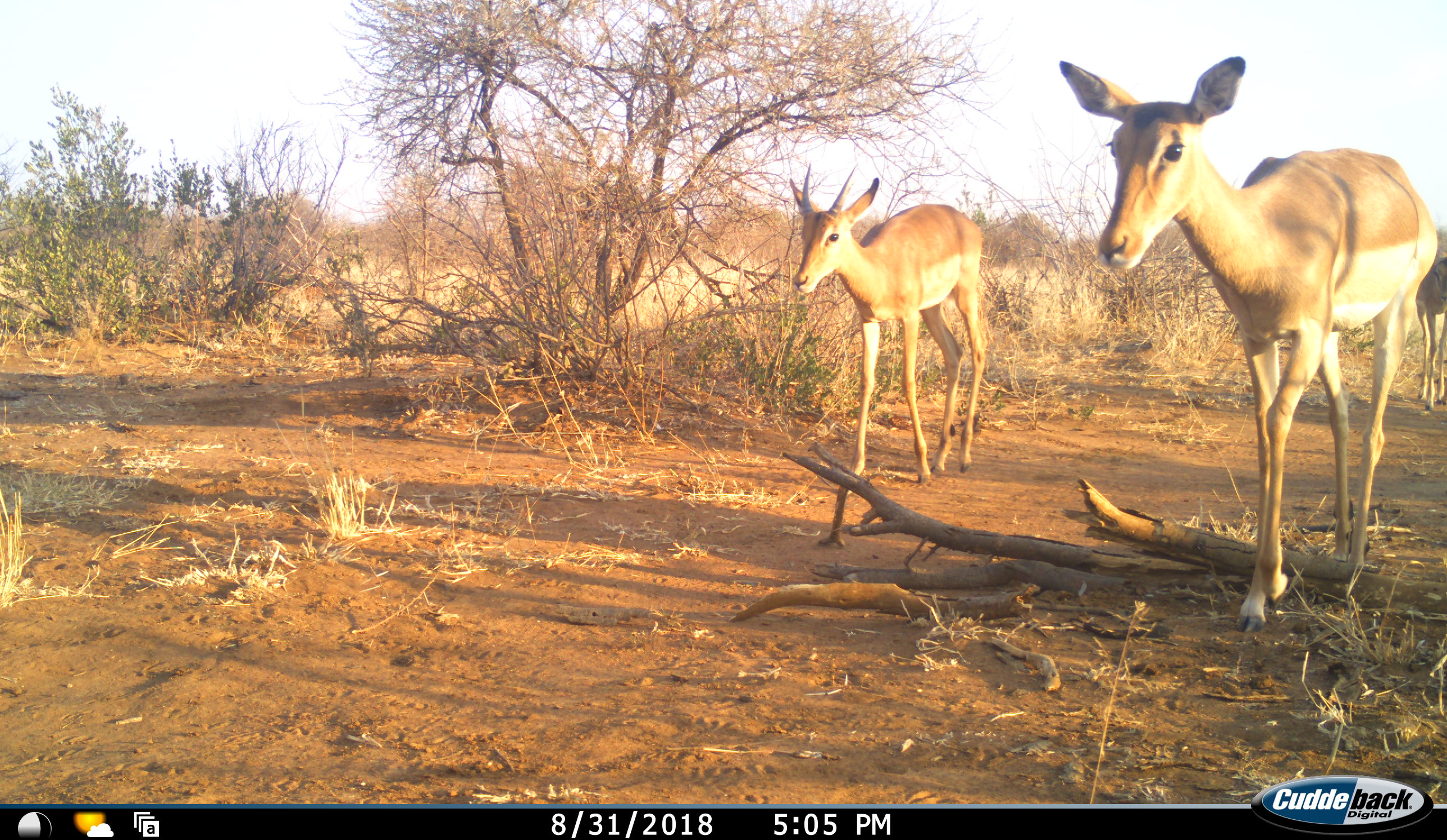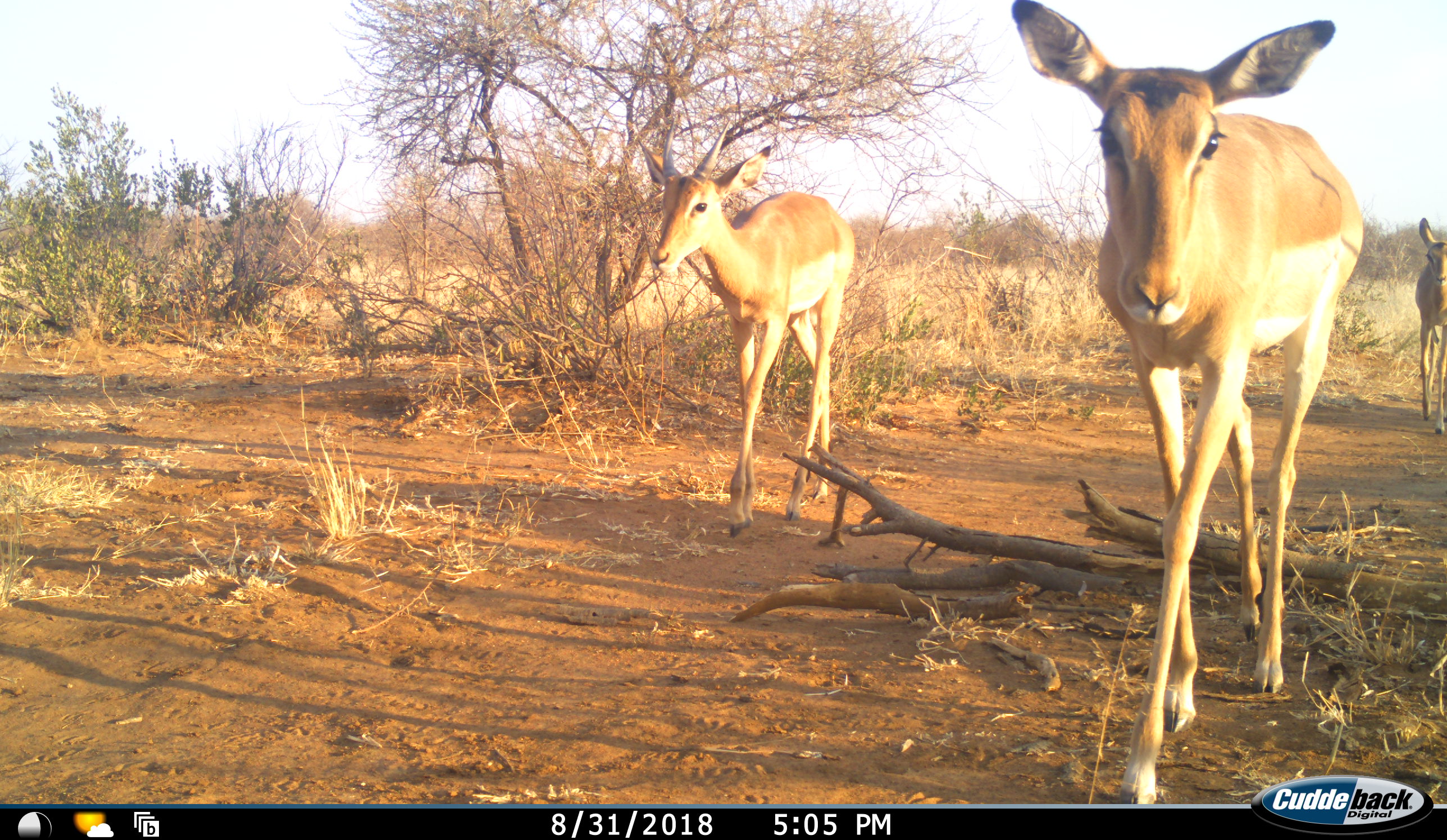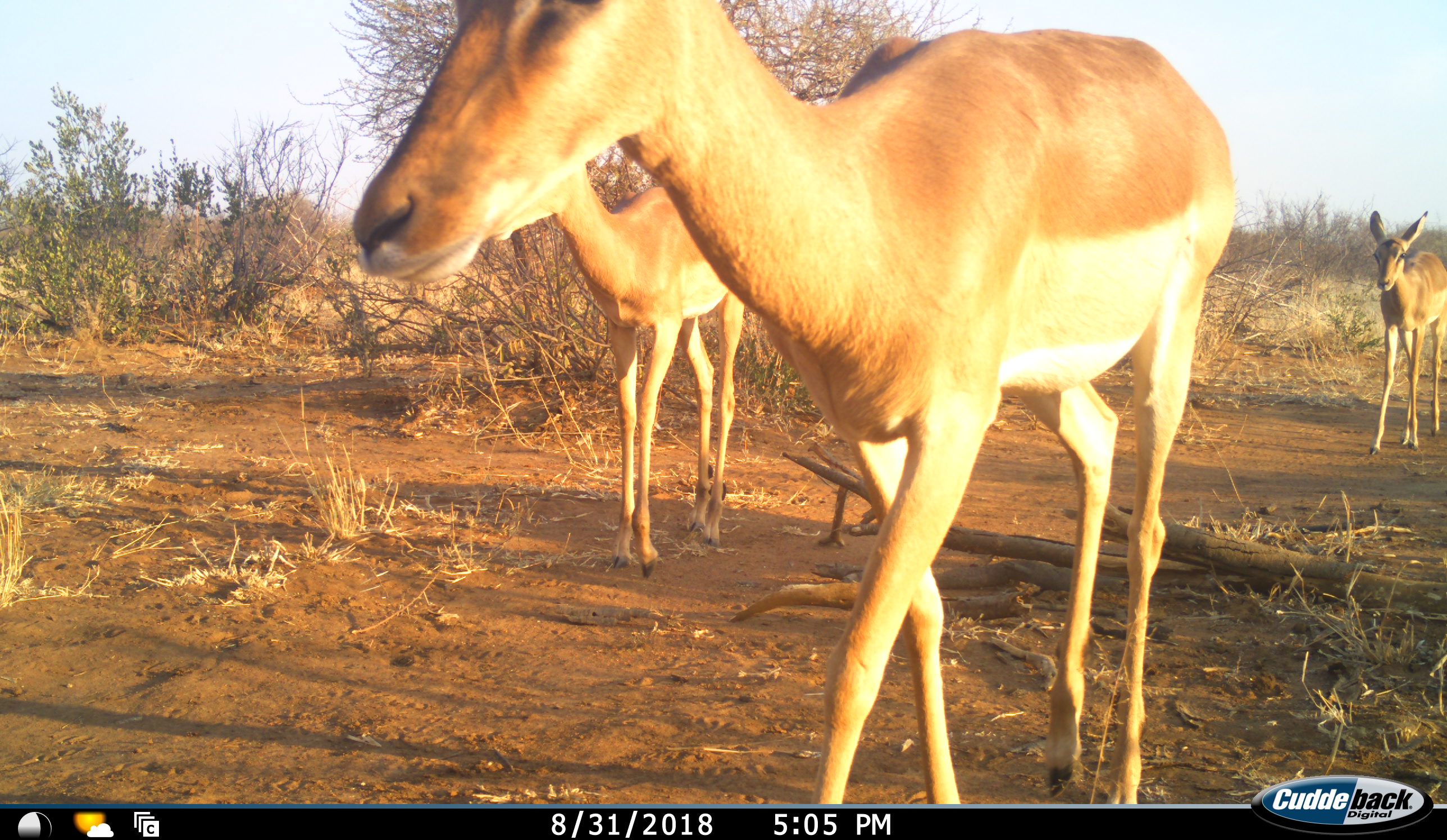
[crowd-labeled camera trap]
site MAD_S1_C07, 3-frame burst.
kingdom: Animalia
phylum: Chordata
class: Mammalia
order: Artiodactyla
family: Bovidae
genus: Aepyceros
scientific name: Aepyceros melampus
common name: impala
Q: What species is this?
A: Impala (Aepyceros melampus).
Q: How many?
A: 3.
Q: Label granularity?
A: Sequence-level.